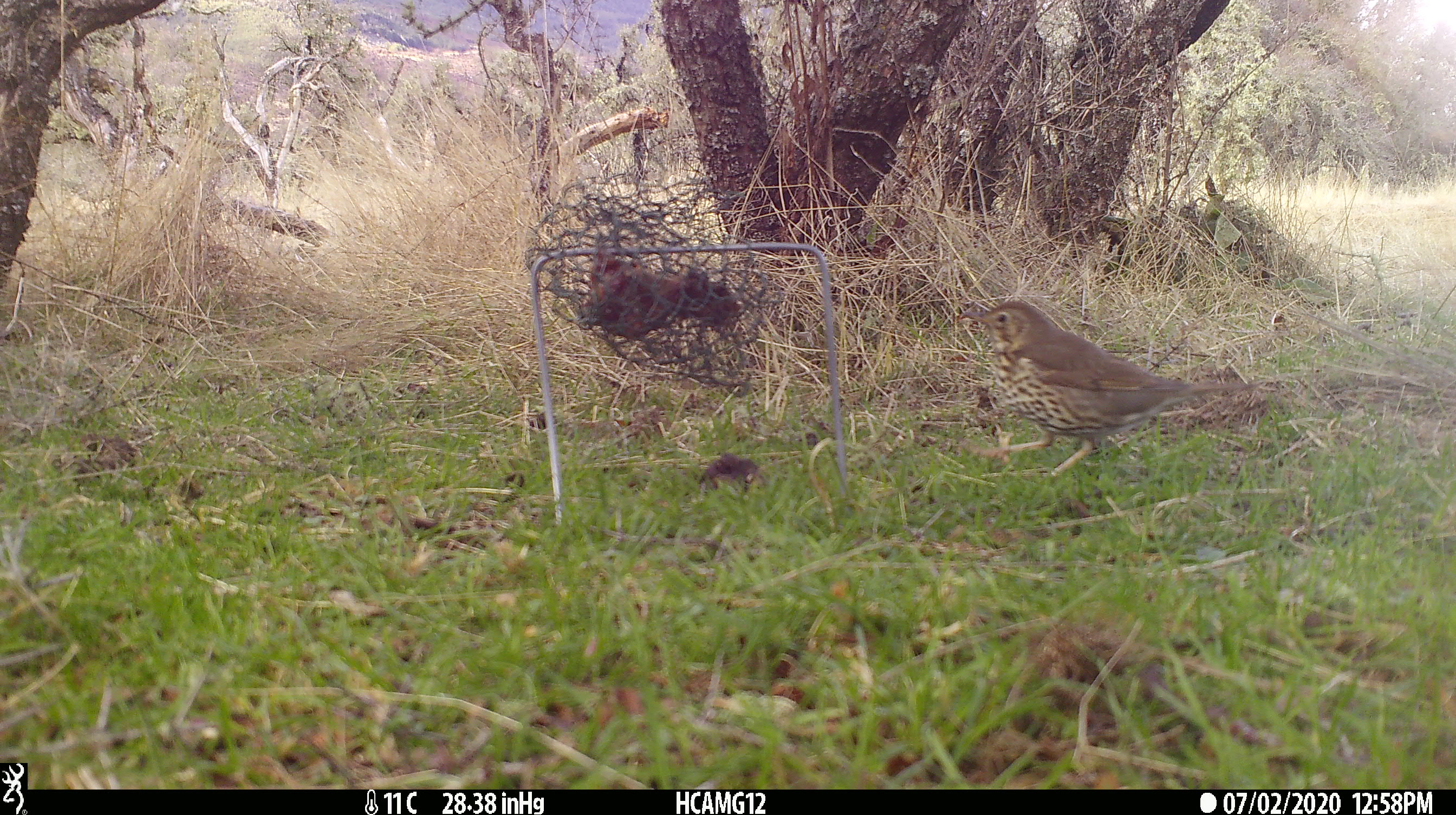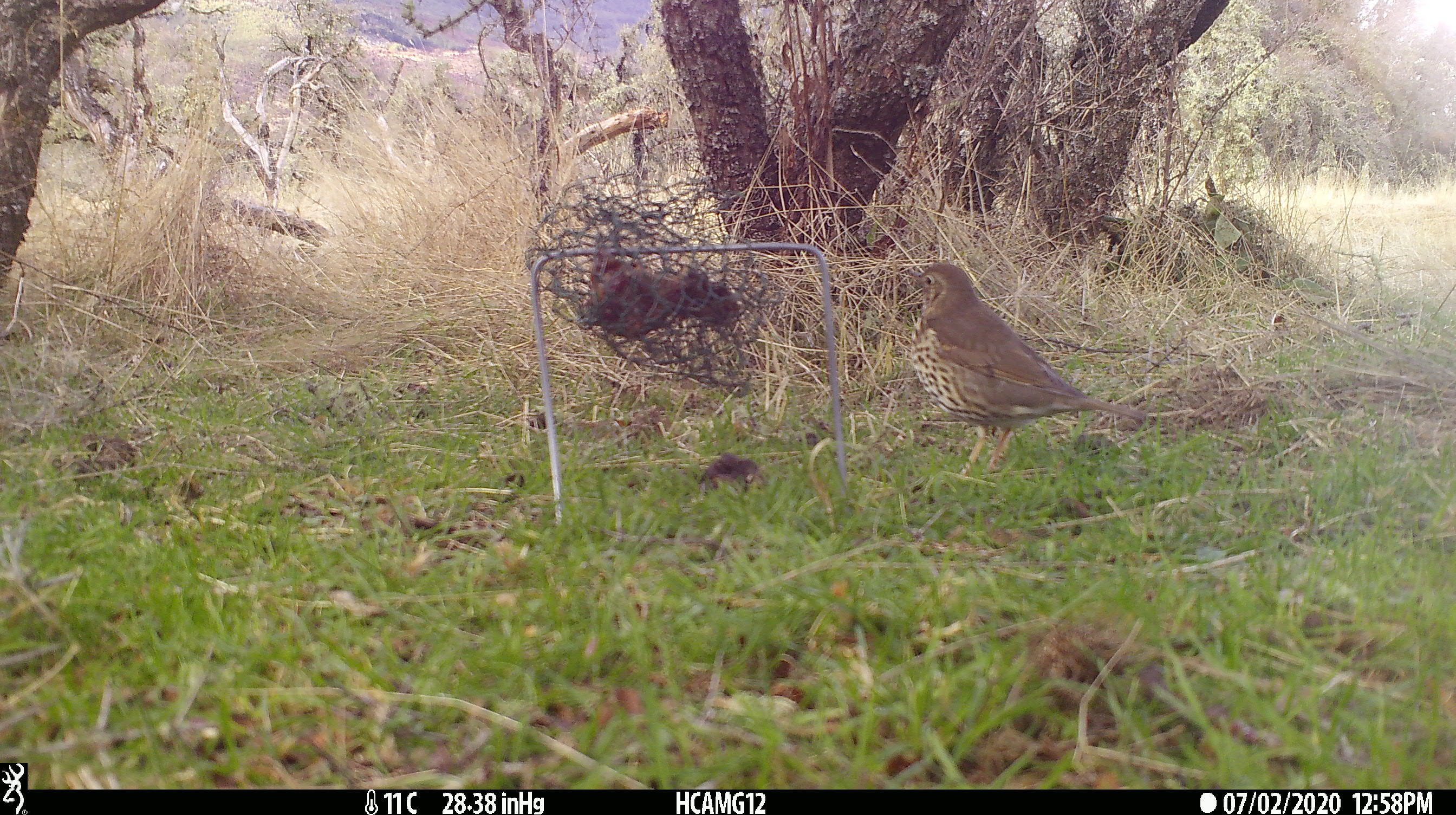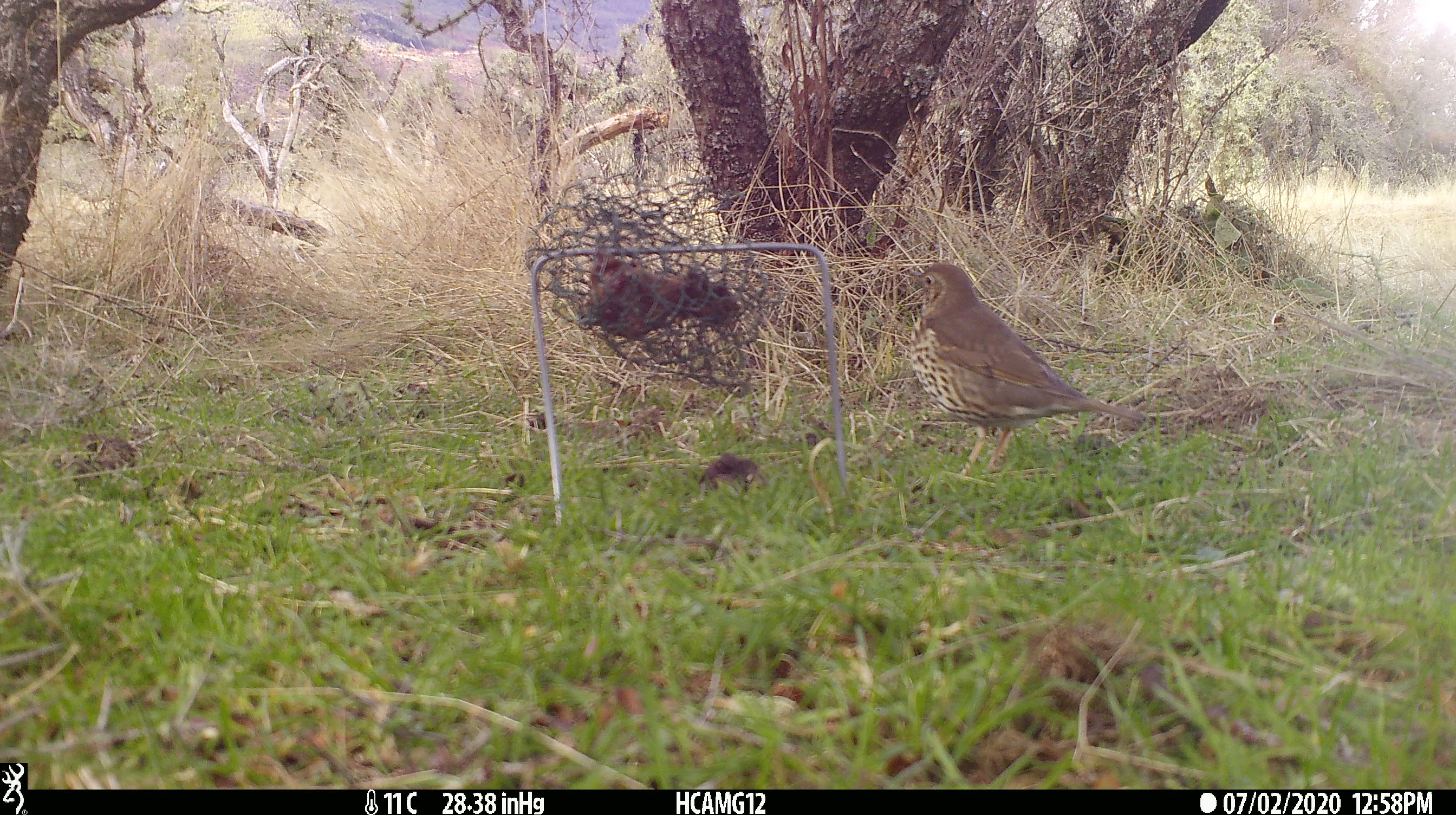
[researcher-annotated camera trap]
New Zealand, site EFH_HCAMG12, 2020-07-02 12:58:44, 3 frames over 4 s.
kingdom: Animalia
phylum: Chordata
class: Aves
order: Passeriformes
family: Turdidae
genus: Turdus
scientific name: Turdus philomelos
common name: song thrush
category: thrush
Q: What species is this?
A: Thrush (song thrush) (Turdus philomelos).